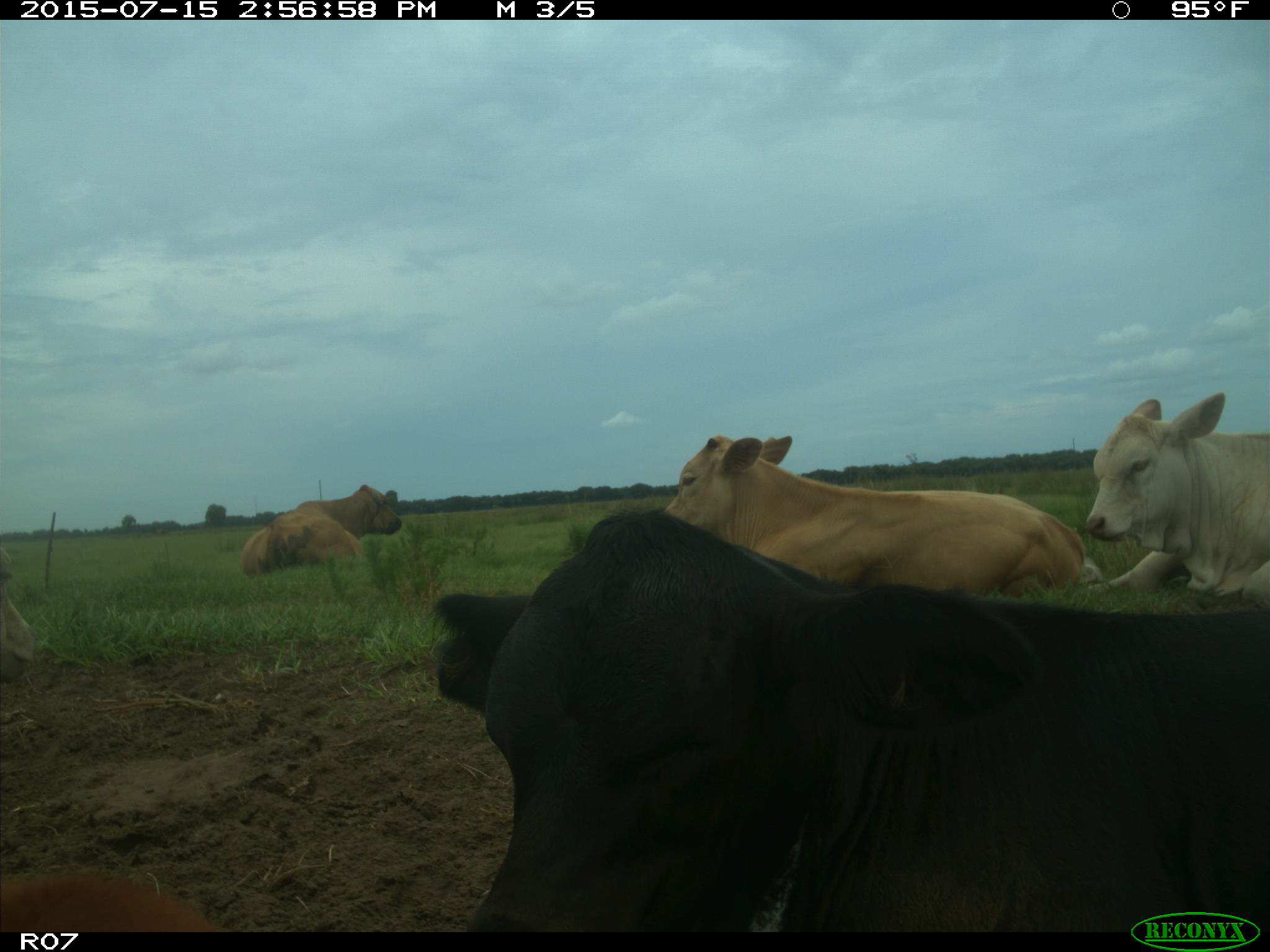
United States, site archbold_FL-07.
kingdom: Animalia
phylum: Chordata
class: Mammalia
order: Artiodactyla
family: Bovidae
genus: Bos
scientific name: Bos taurus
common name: domestic cow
Bos taurus (domestic cow).